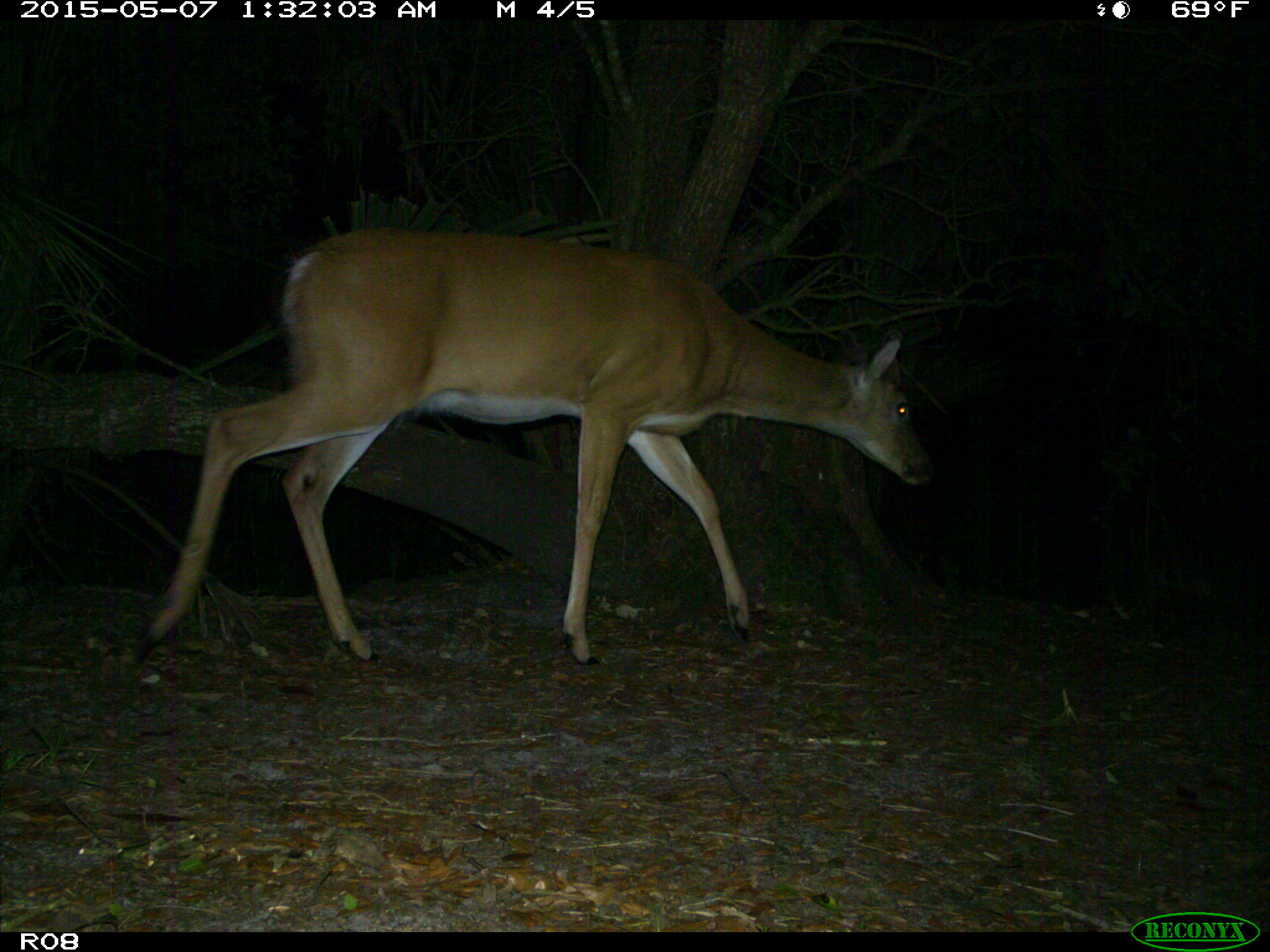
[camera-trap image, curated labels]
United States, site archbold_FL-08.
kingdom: Animalia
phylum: Chordata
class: Mammalia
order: Artiodactyla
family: Cervidae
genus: Odocoileus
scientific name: Odocoileus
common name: deer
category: unidentified deer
Unidentified deer (deer) (Odocoileus).